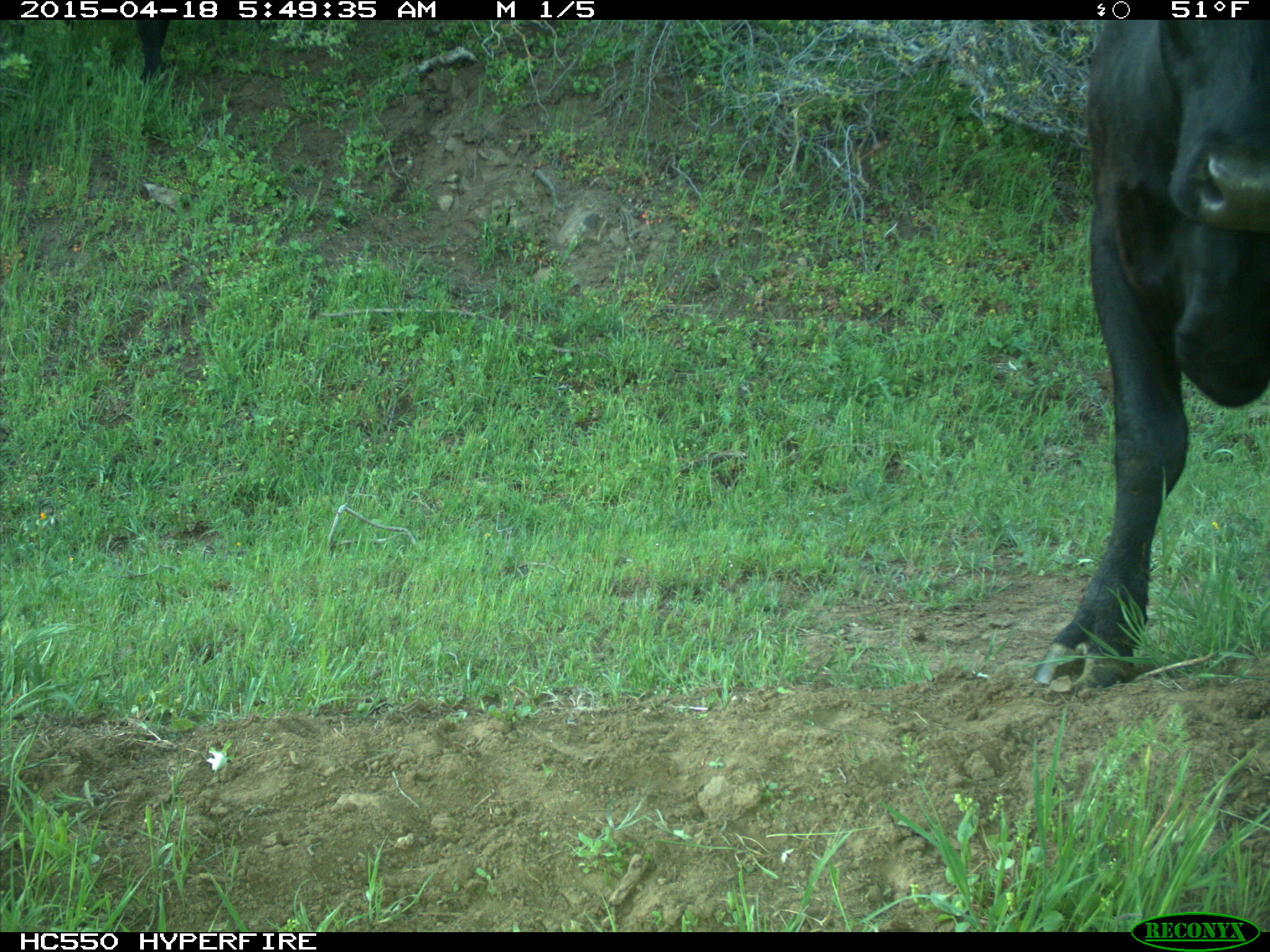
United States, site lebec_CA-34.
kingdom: Animalia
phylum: Chordata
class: Mammalia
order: Artiodactyla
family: Bovidae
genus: Bos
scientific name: Bos taurus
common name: domestic cow